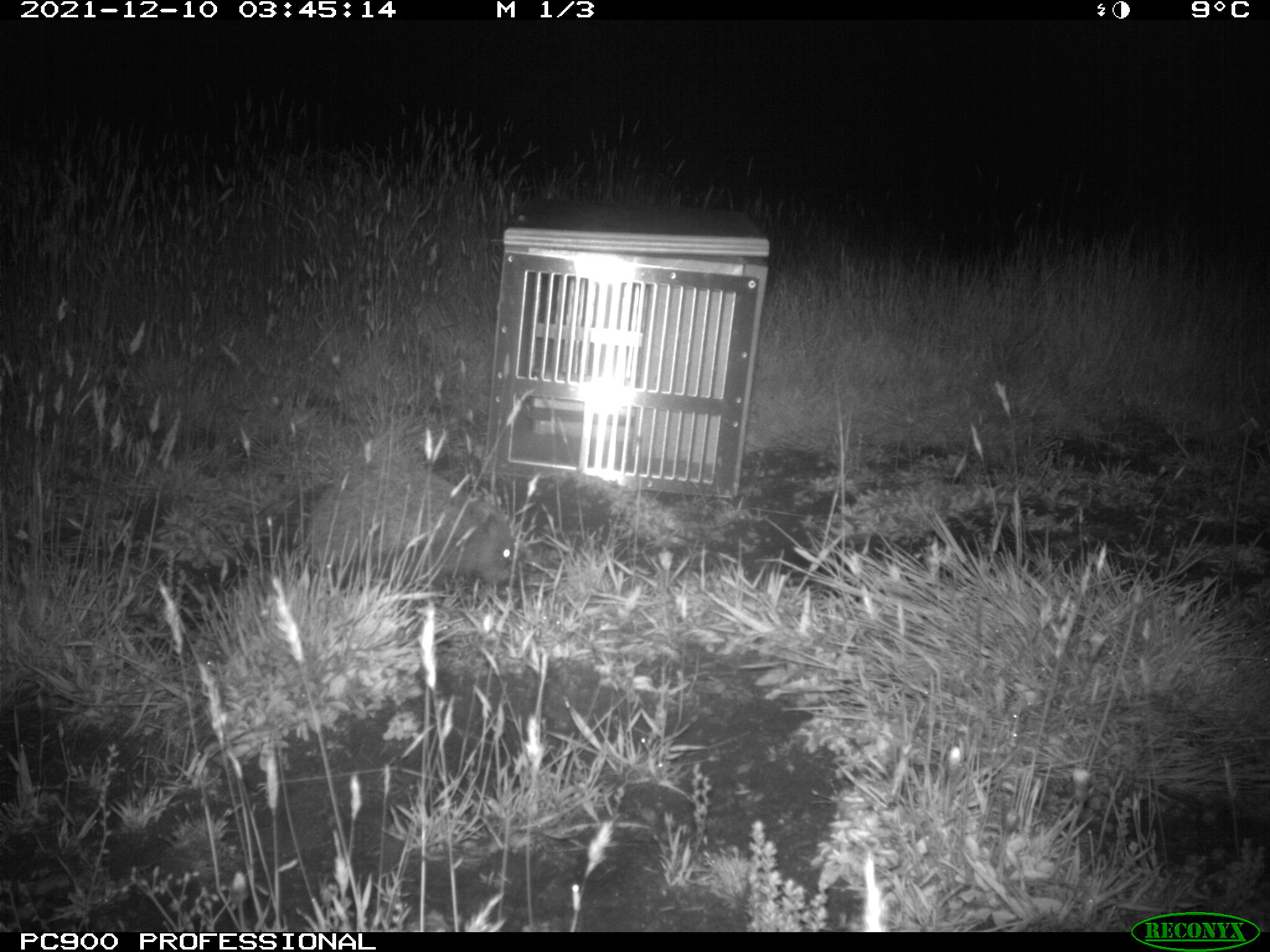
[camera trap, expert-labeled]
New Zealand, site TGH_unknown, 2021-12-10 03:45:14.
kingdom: Animalia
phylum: Chordata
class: Mammalia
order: Eulipotyphla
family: Erinaceidae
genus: Erinaceus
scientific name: Erinaceus europaeus europaeus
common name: european hedgehog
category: hedgehog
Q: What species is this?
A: Hedgehog (european hedgehog) (Erinaceus europaeus europaeus).